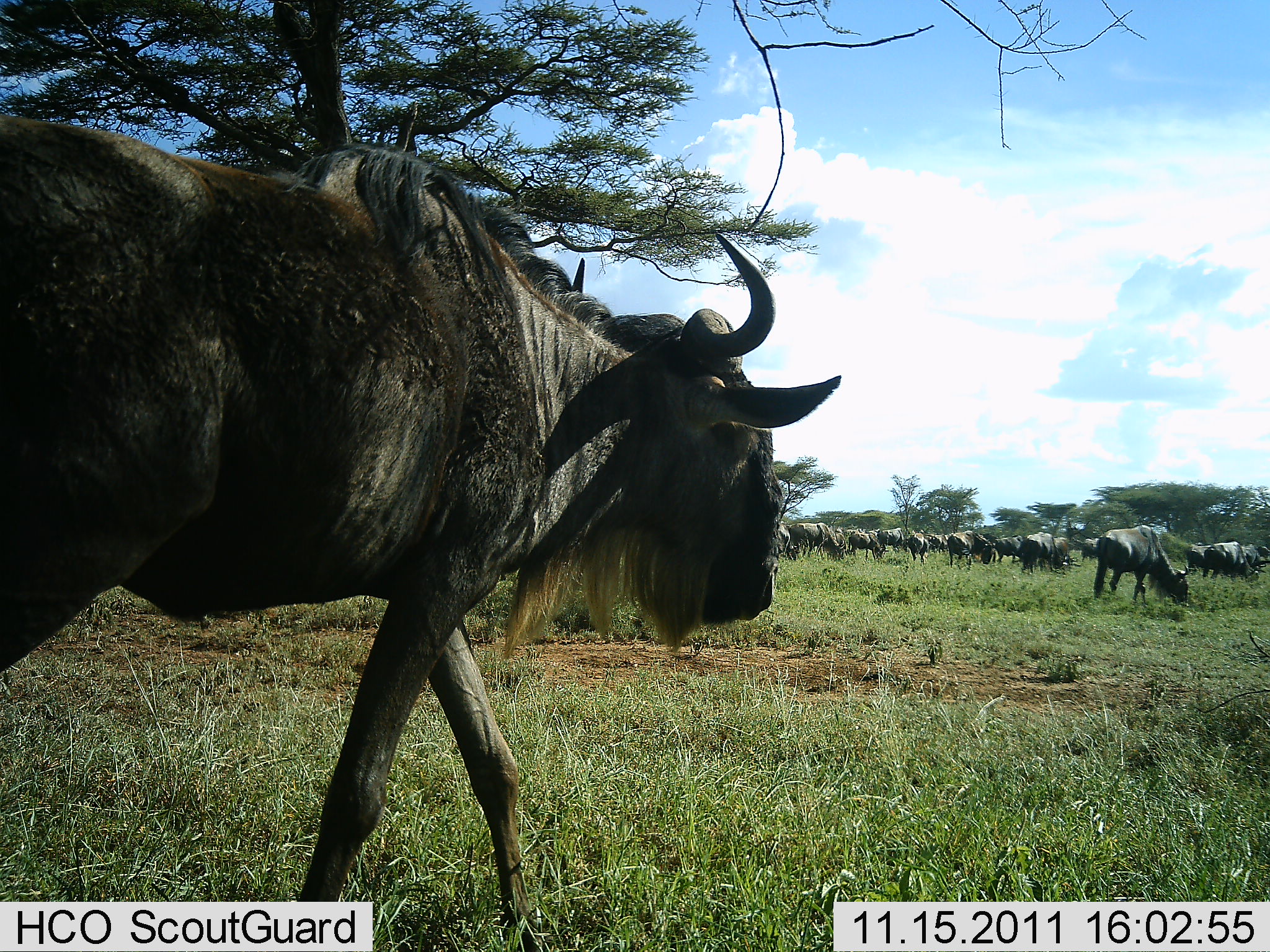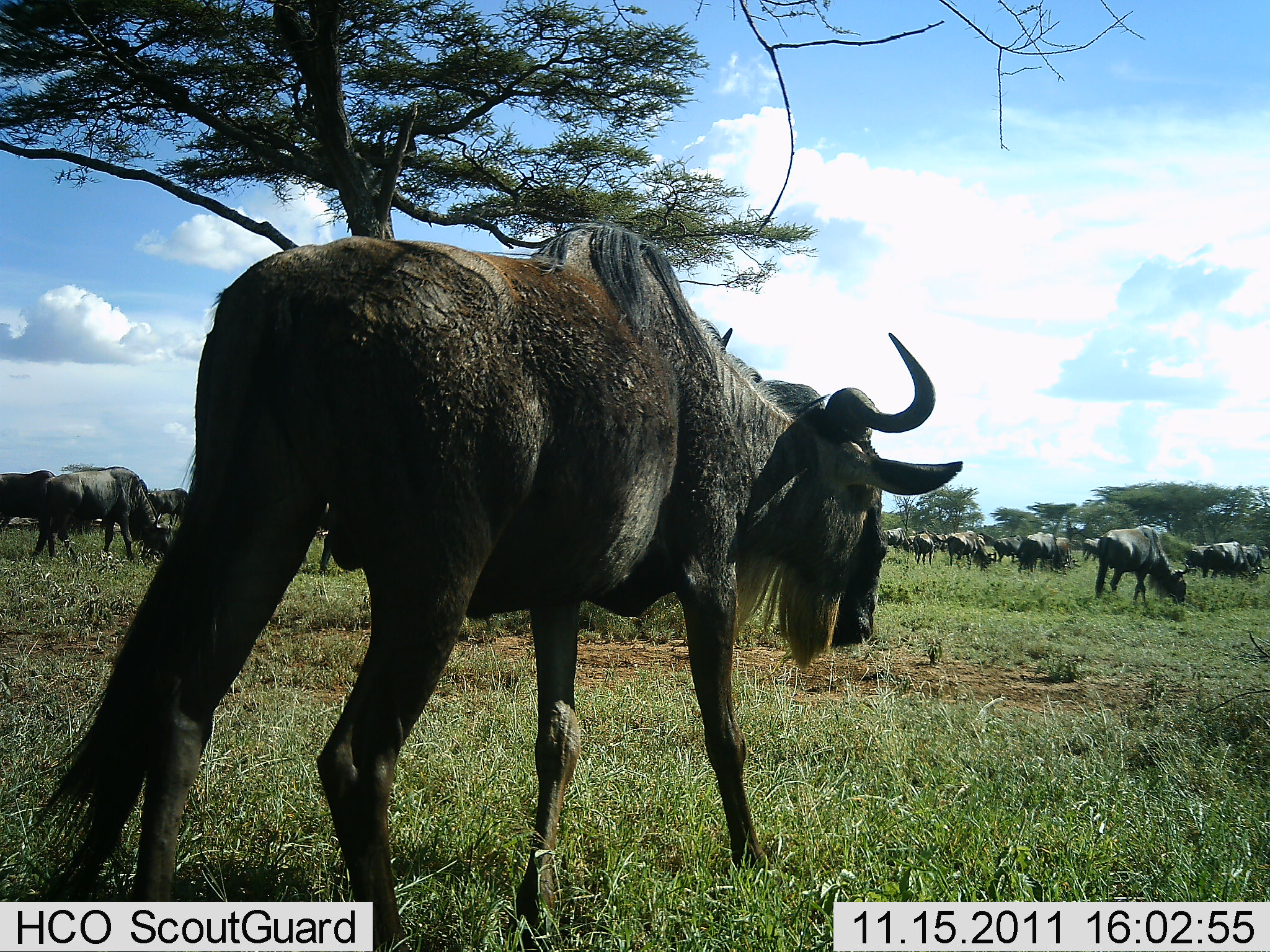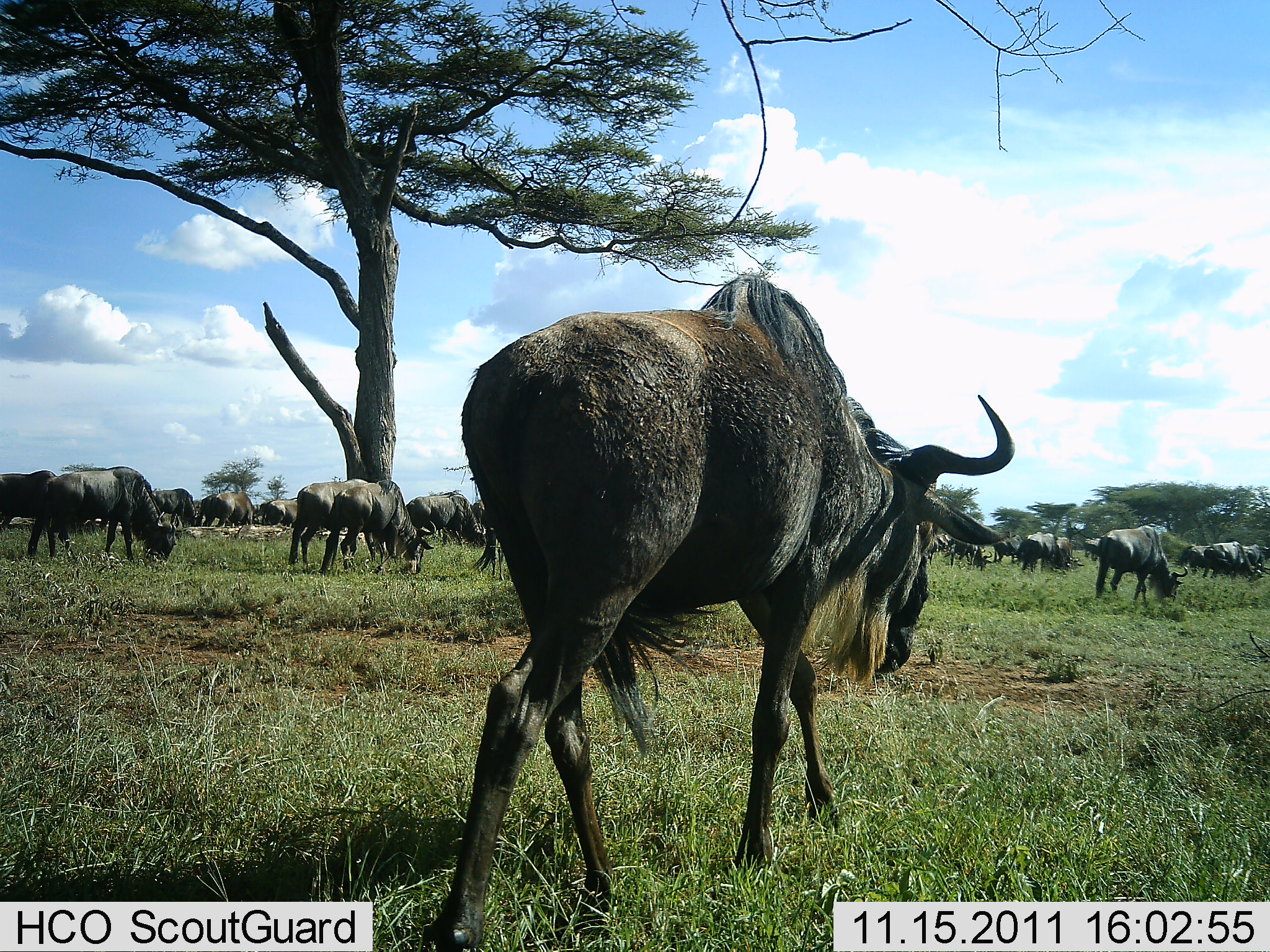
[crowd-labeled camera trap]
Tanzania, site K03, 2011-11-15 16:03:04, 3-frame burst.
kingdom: Animalia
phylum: Chordata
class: Mammalia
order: Artiodactyla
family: Bovidae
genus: Connochaetes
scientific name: Connochaetes taurinus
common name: blue wildebeest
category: wildebeest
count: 11-50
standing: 46%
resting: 0%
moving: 77%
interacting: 0%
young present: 0%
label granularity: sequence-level